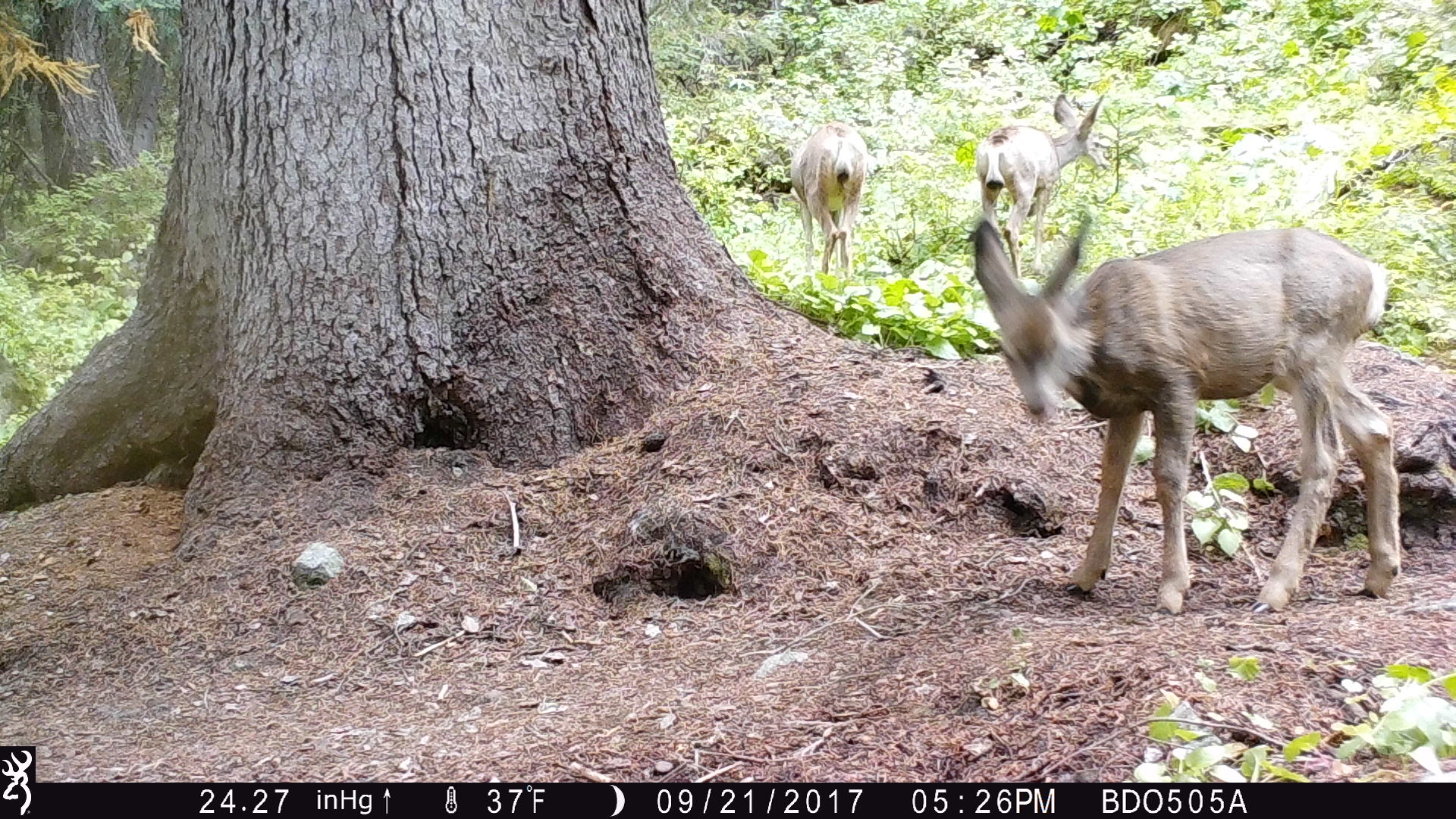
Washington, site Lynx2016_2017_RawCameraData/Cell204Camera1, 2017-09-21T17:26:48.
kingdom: Animalia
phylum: Chordata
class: Mammalia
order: Artiodactyla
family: Cervidae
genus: Odocoileus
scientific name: Odocoileus hemionus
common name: mule deer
Odocoileus hemionus (mule deer). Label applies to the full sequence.